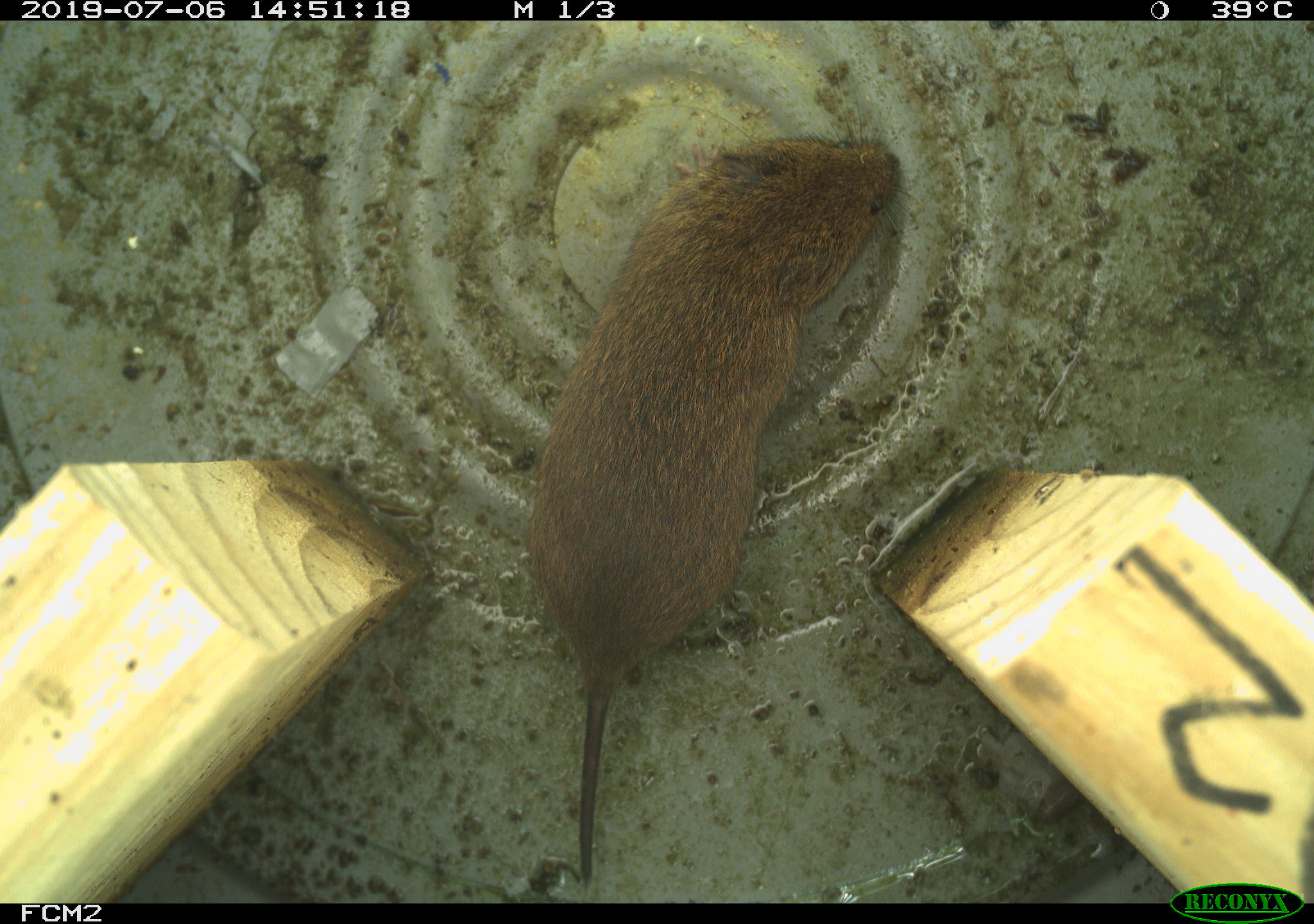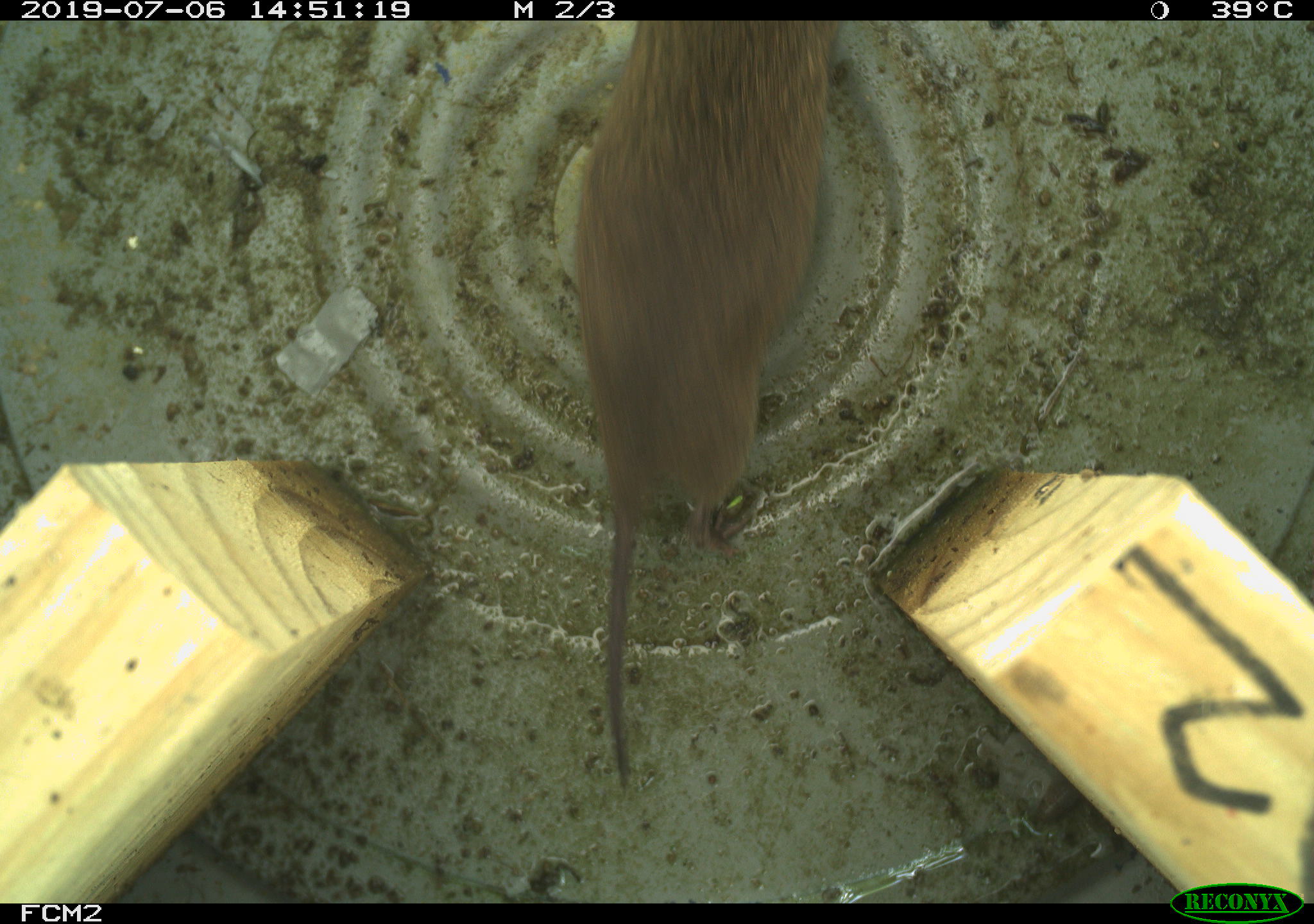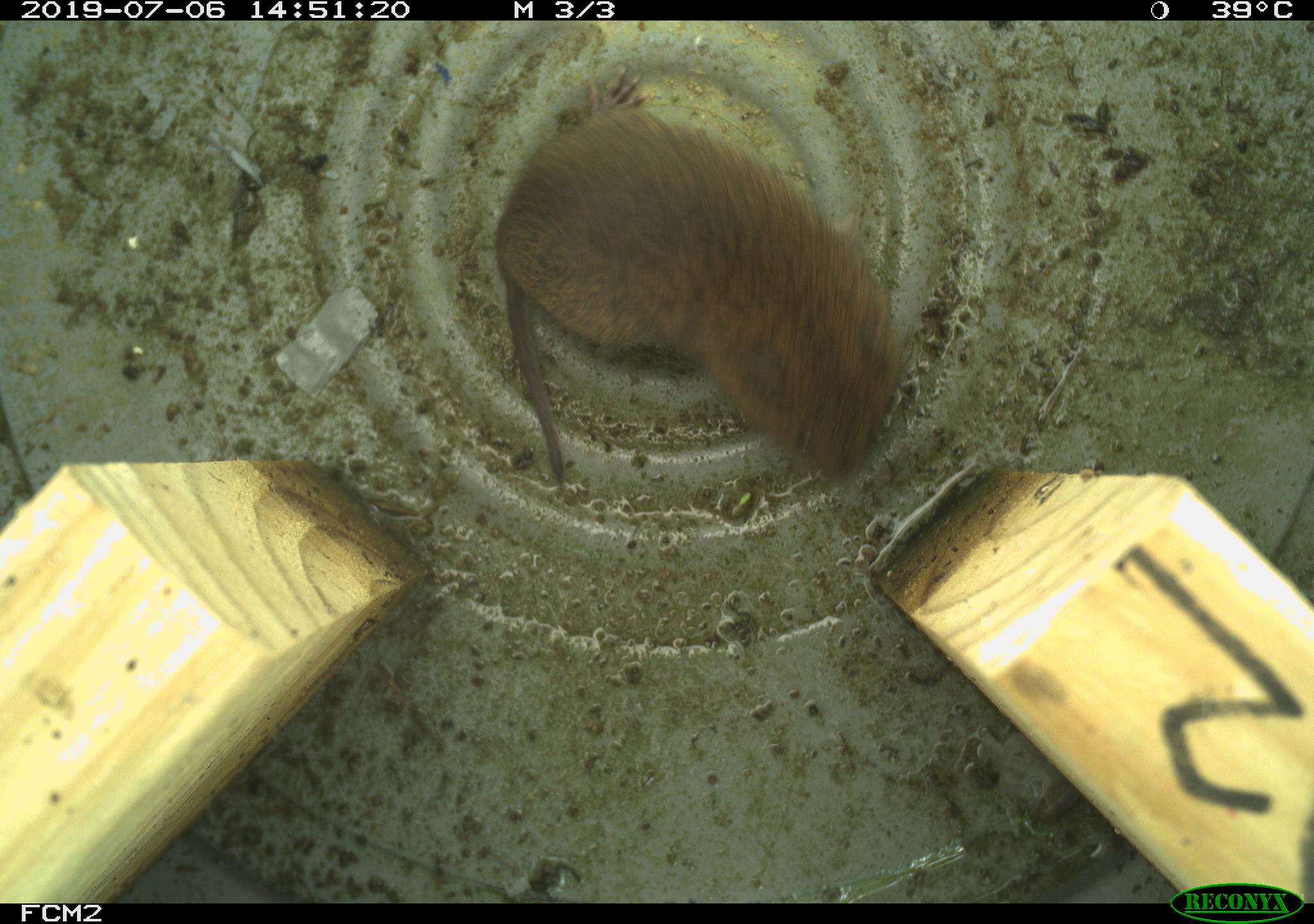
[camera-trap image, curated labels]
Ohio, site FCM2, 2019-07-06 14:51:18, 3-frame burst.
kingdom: Animalia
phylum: Chordata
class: Mammalia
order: Rodentia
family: Cricetidae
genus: Microtus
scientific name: Microtus pennsylvanicus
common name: meadow vole